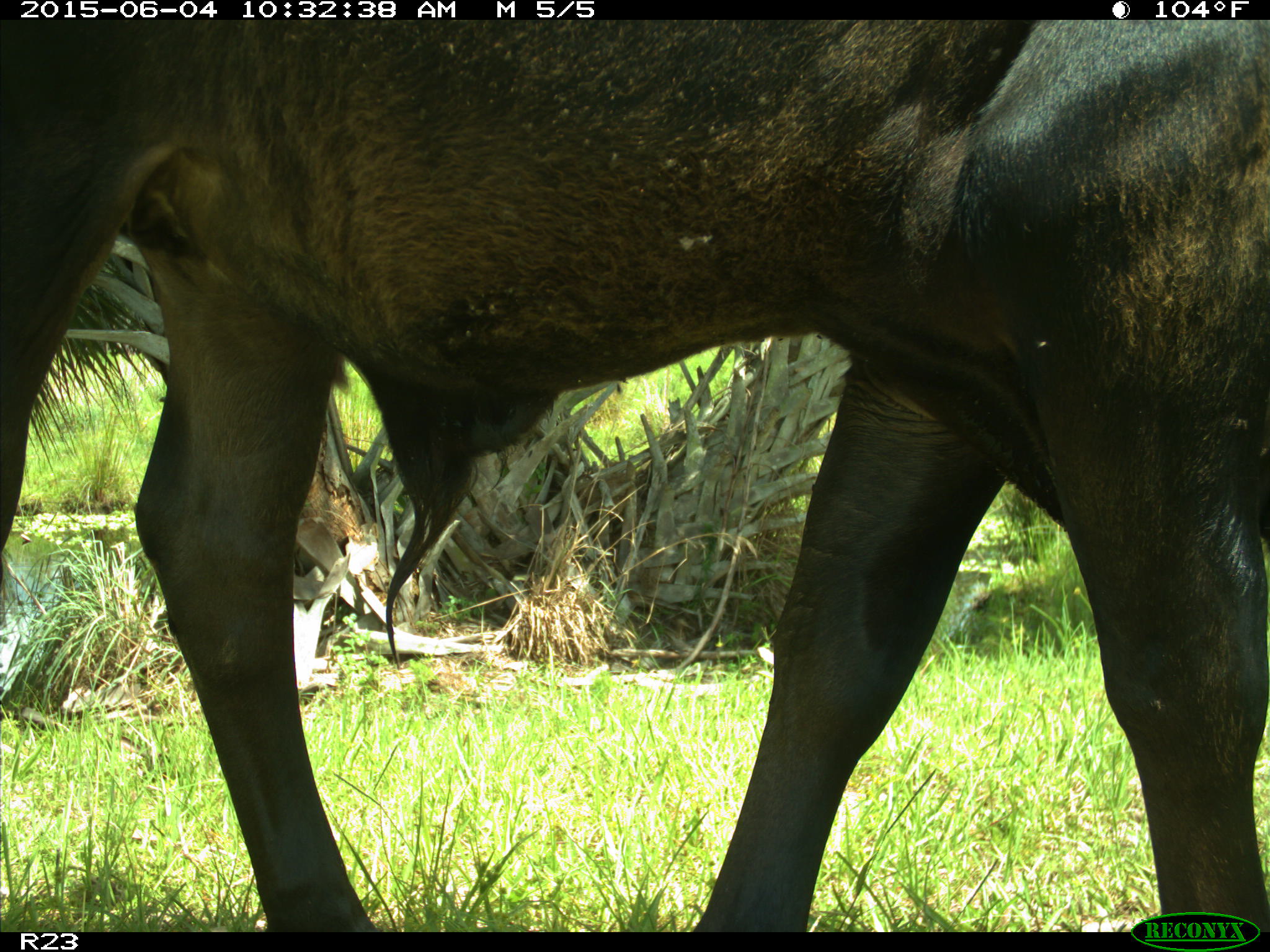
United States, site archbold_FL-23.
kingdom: Animalia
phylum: Chordata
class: Mammalia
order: Artiodactyla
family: Bovidae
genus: Bos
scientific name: Bos taurus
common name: domestic cow